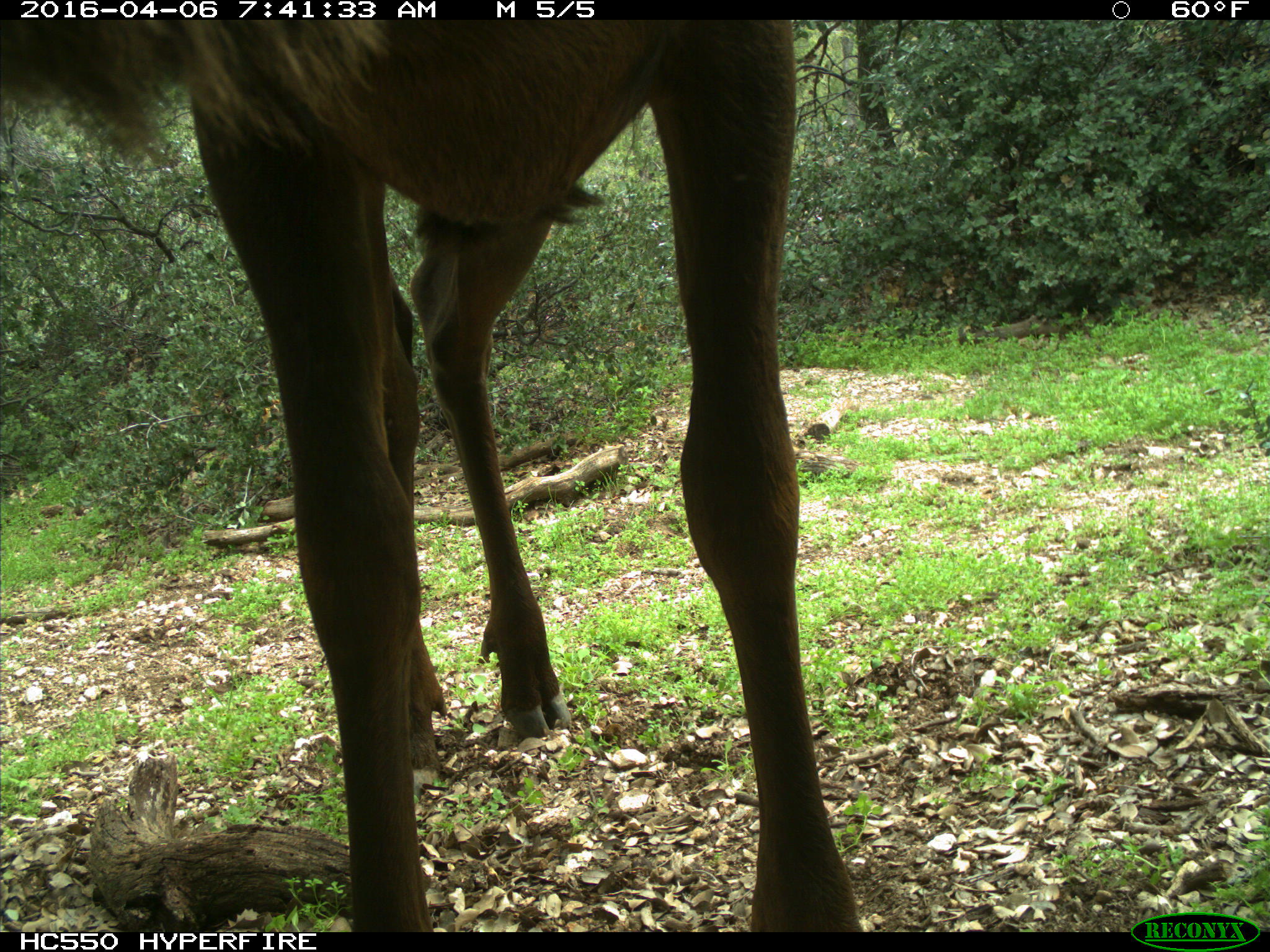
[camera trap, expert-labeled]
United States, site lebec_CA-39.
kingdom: Animalia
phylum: Chordata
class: Mammalia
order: Artiodactyla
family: Cervidae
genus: Cervus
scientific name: Cervus canadensis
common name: elk